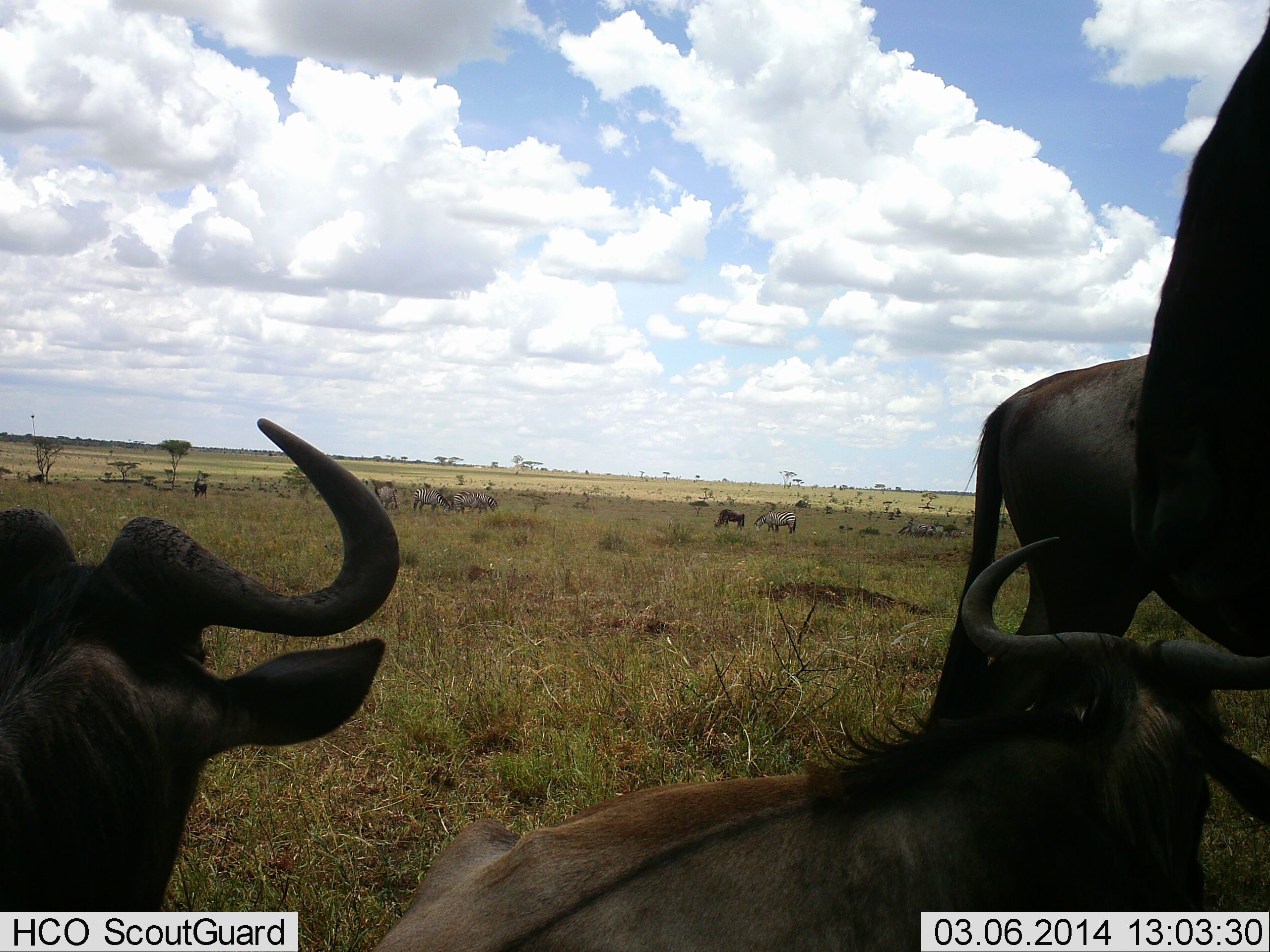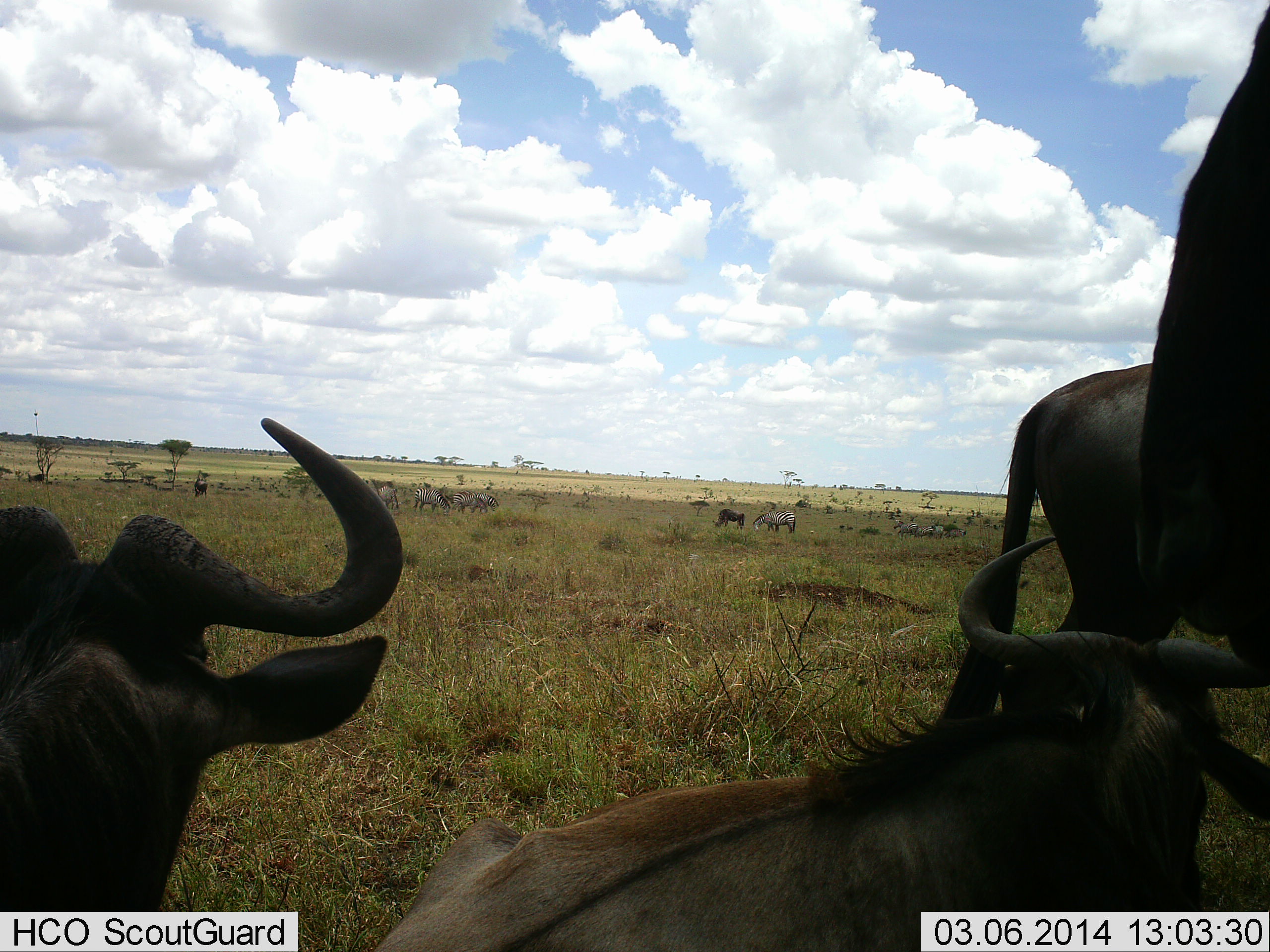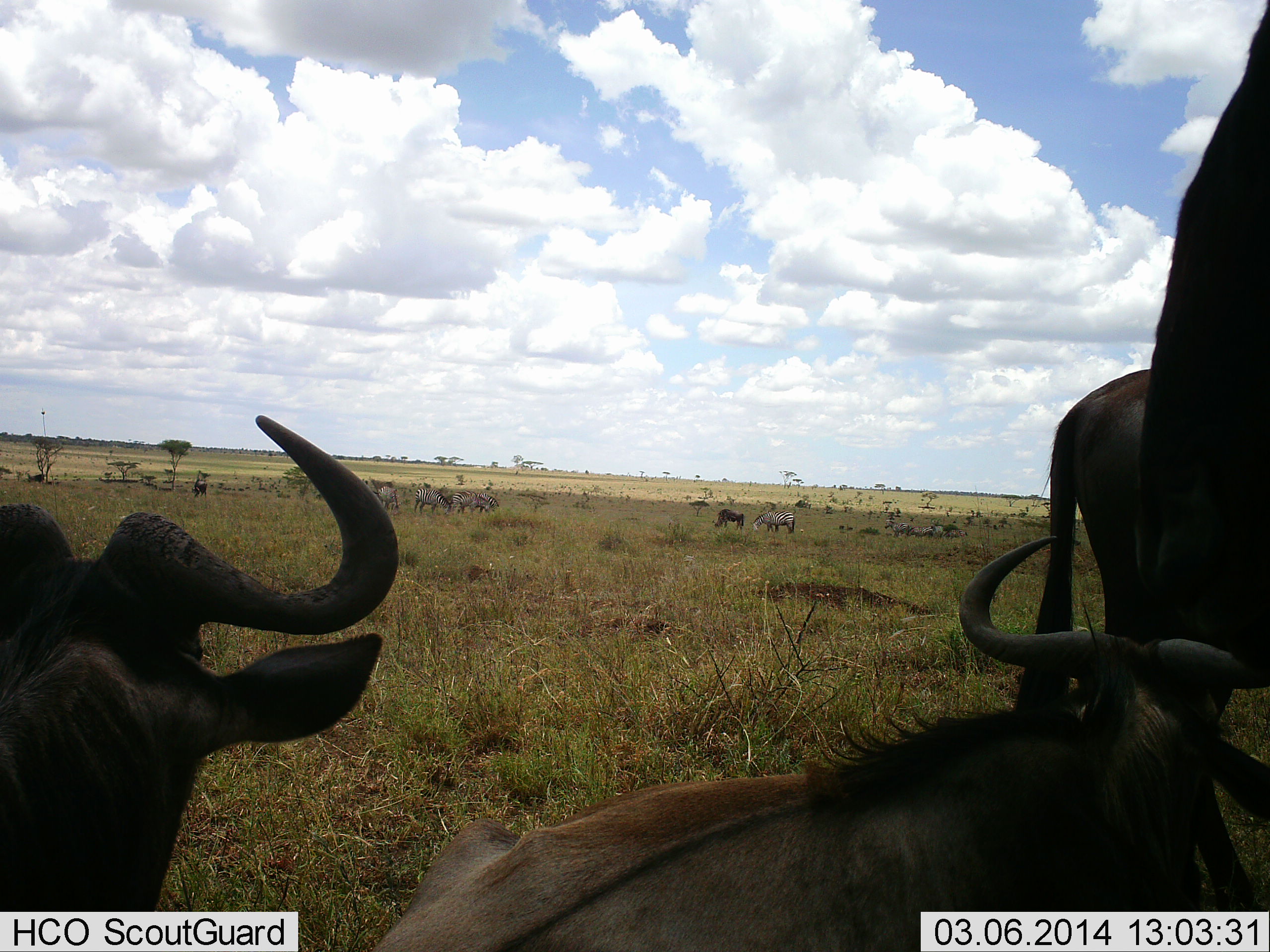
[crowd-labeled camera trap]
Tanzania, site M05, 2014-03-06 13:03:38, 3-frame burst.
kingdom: Animalia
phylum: Chordata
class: Mammalia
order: Artiodactyla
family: Bovidae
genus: Connochaetes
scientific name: Connochaetes taurinus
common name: blue wildebeest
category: wildebeest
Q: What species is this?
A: Wildebeest (blue wildebeest) (Connochaetes taurinus).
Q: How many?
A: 11-50.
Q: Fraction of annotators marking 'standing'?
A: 94%.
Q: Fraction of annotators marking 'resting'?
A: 88%.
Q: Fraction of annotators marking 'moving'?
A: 31%.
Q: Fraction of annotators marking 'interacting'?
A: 0%.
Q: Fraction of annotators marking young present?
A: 0%.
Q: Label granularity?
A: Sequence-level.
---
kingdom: Animalia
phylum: Chordata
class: Mammalia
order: Perissodactyla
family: Equidae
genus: Equus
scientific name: Equus quagga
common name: plains zebra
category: zebra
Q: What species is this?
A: Zebra (plains zebra) (Equus quagga).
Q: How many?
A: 10.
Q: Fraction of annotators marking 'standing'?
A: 50%.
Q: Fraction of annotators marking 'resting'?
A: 0%.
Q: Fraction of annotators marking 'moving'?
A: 20%.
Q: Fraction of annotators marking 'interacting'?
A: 0%.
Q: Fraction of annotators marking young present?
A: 0%.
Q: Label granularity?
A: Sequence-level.